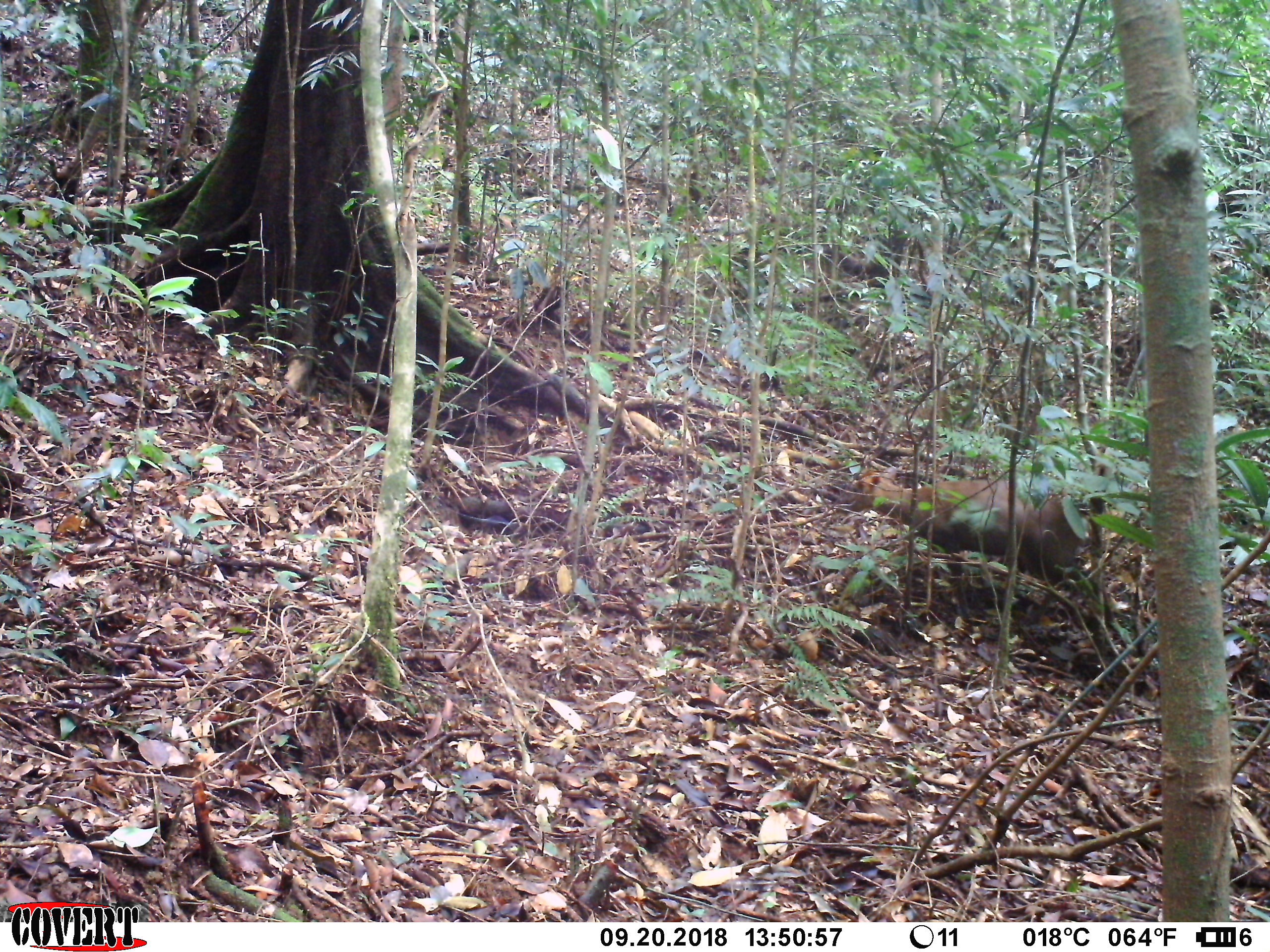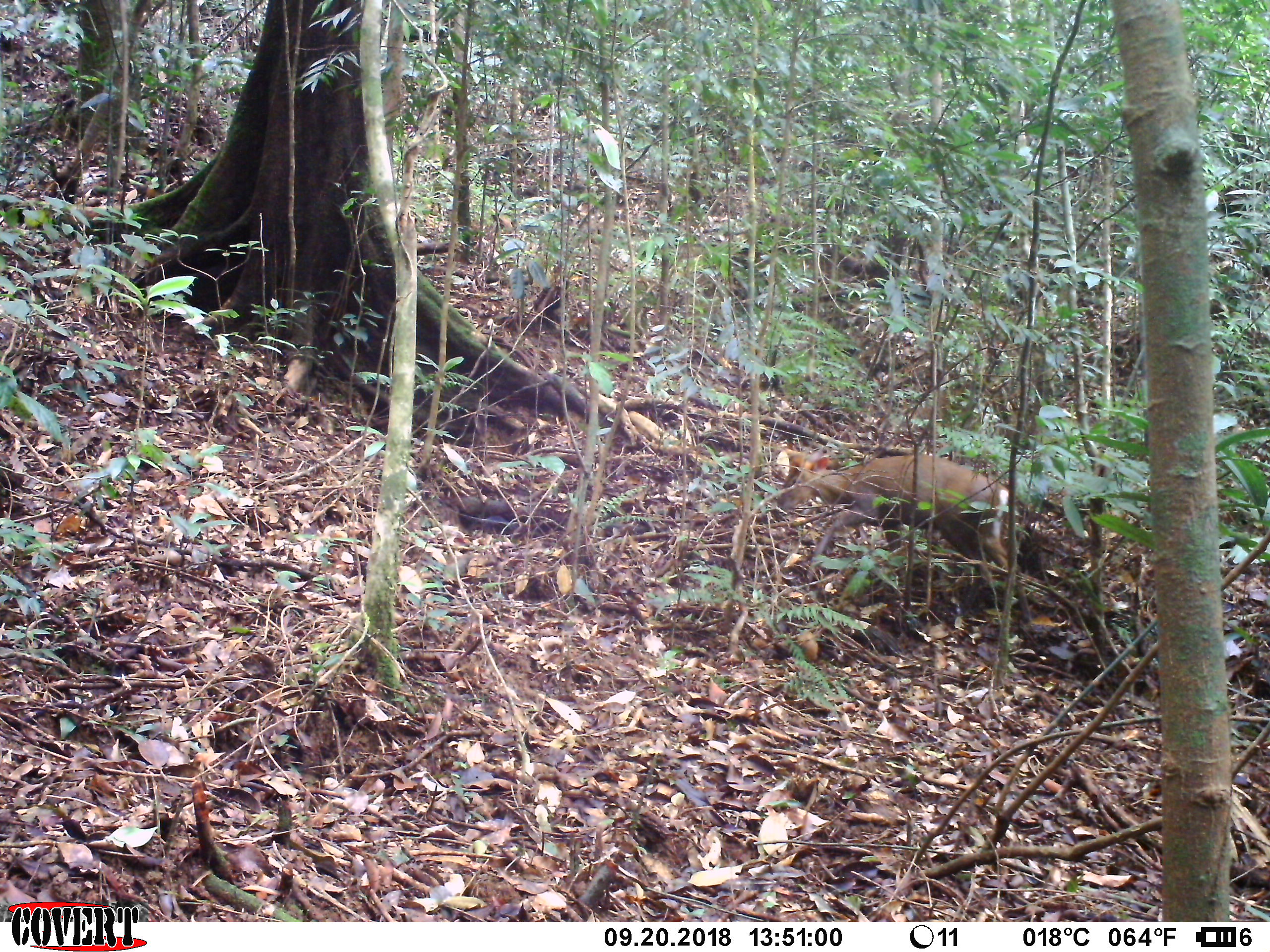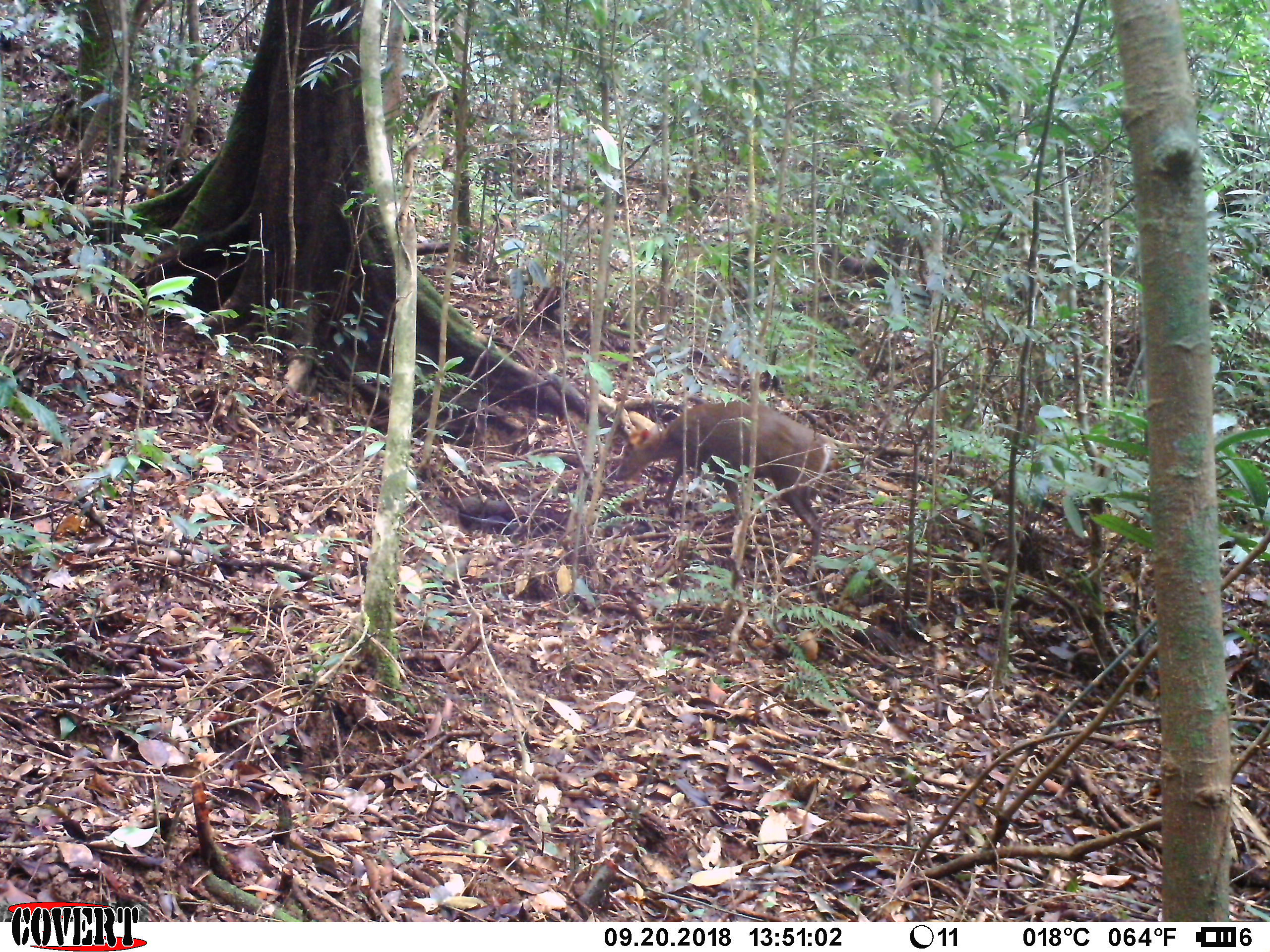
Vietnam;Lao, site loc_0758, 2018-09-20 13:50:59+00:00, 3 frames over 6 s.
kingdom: Animalia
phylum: Chordata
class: Mammalia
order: Artiodactyla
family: Cervidae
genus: Muntiacus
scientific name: Muntiacus rooseveltorum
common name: roosevelt's muntjac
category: roosevelts muntjac group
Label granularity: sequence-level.